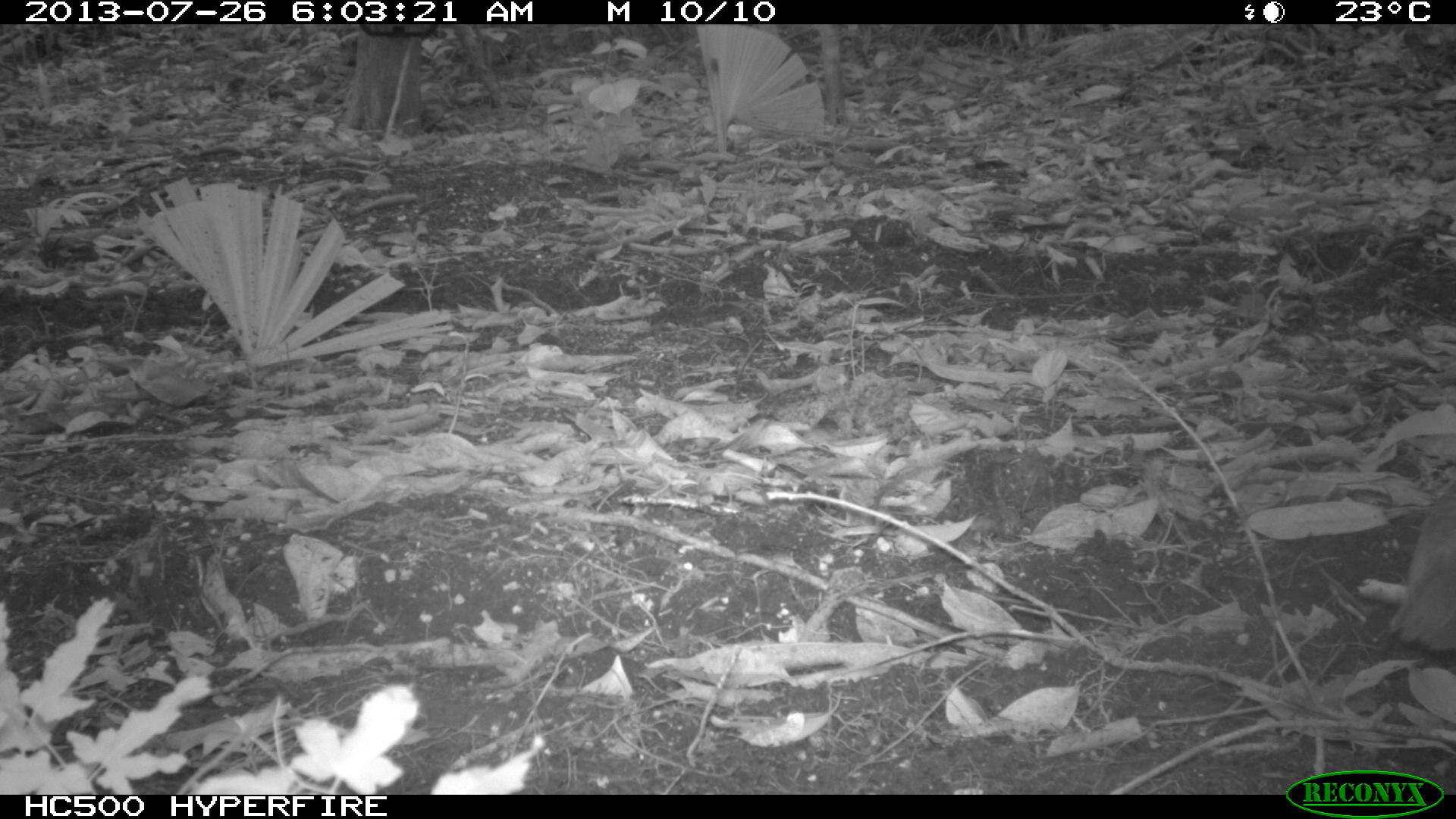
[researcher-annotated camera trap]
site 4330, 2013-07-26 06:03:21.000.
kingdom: Animalia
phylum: Chordata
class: Aves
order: Tinamiformes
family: Tinamidae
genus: Tinamus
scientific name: Tinamus major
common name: great tinamou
Tinamus major (great tinamou), count 1.